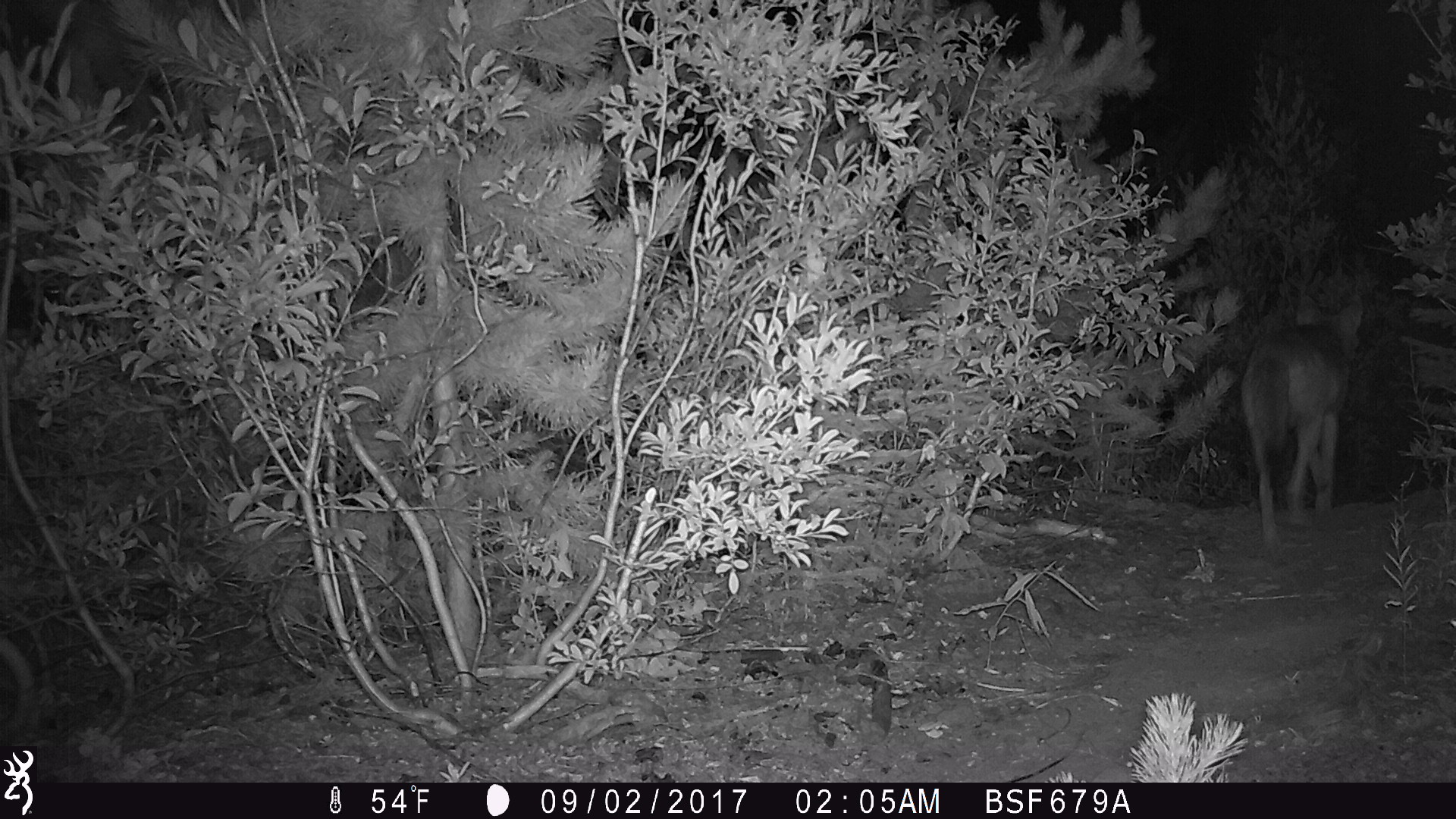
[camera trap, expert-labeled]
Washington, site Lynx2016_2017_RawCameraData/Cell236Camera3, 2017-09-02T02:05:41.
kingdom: Animalia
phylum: Chordata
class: Mammalia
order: Carnivora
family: Canidae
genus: Canis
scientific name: Canis latrans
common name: coyote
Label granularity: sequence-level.